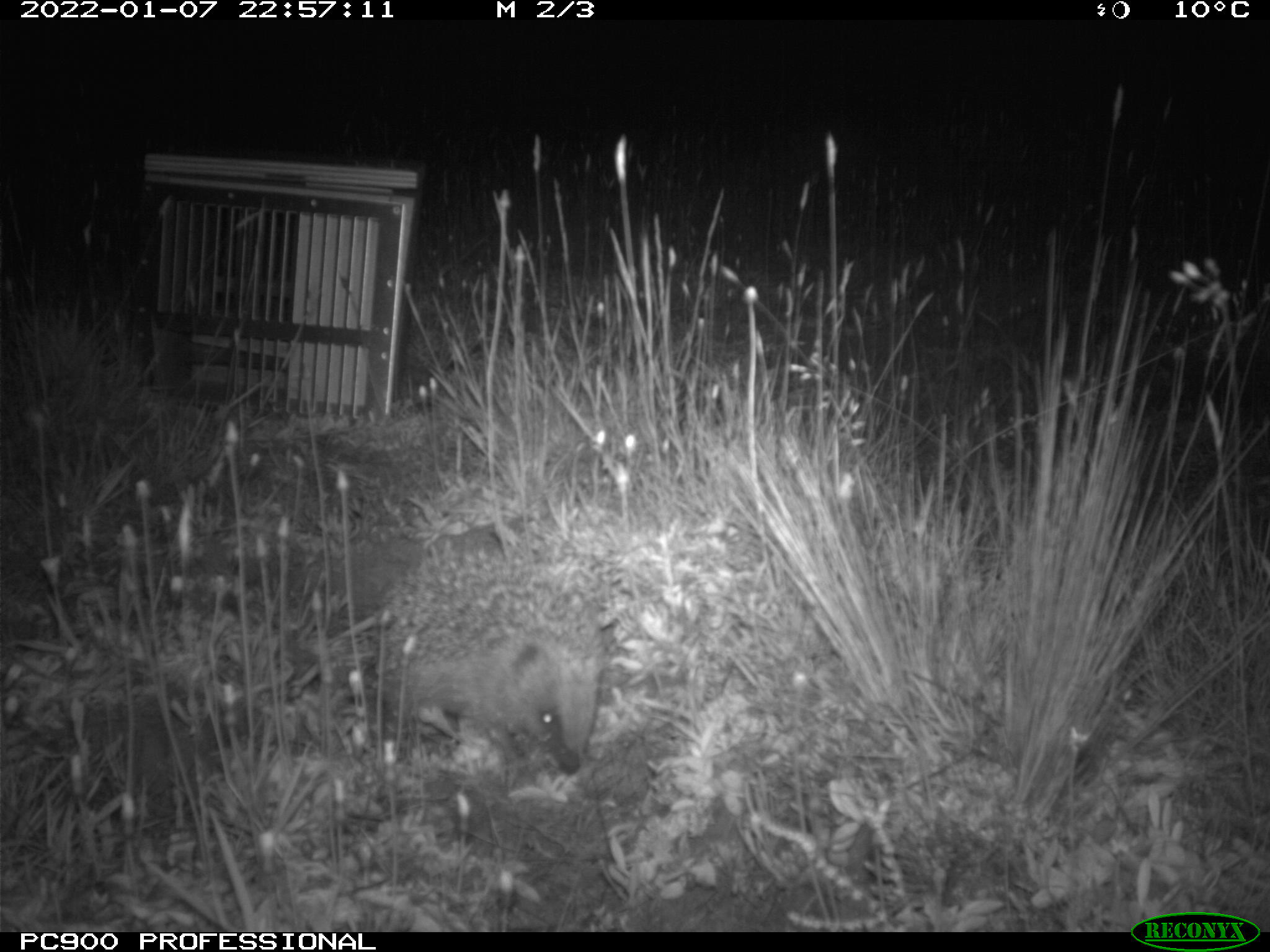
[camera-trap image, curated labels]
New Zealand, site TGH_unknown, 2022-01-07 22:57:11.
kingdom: Animalia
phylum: Chordata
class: Mammalia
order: Eulipotyphla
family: Erinaceidae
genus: Erinaceus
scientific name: Erinaceus europaeus europaeus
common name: european hedgehog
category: hedgehog